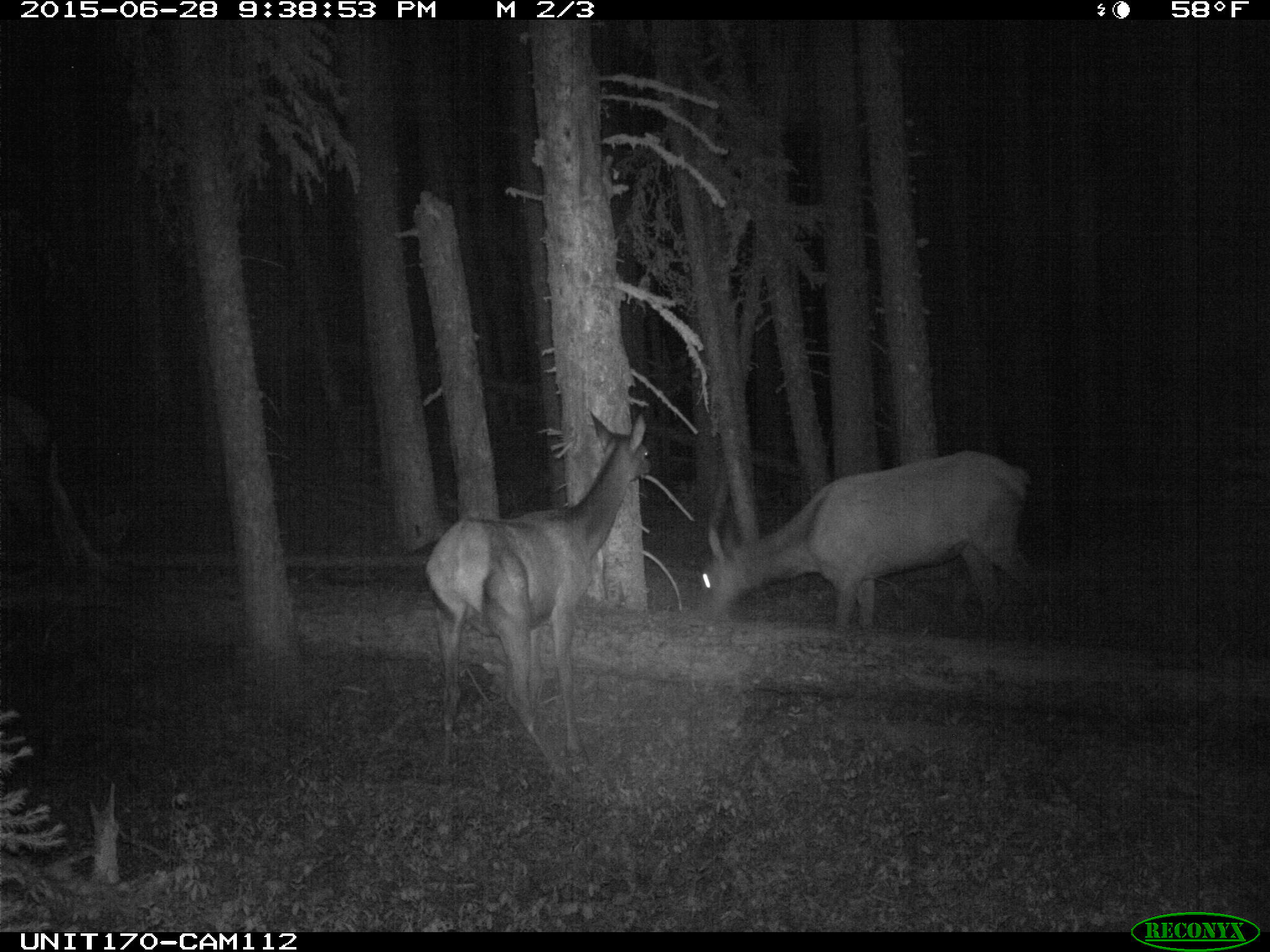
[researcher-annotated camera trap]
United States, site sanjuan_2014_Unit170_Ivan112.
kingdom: Animalia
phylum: Chordata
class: Mammalia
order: Artiodactyla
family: Cervidae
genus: Cervus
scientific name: Cervus elaphus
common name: red deer